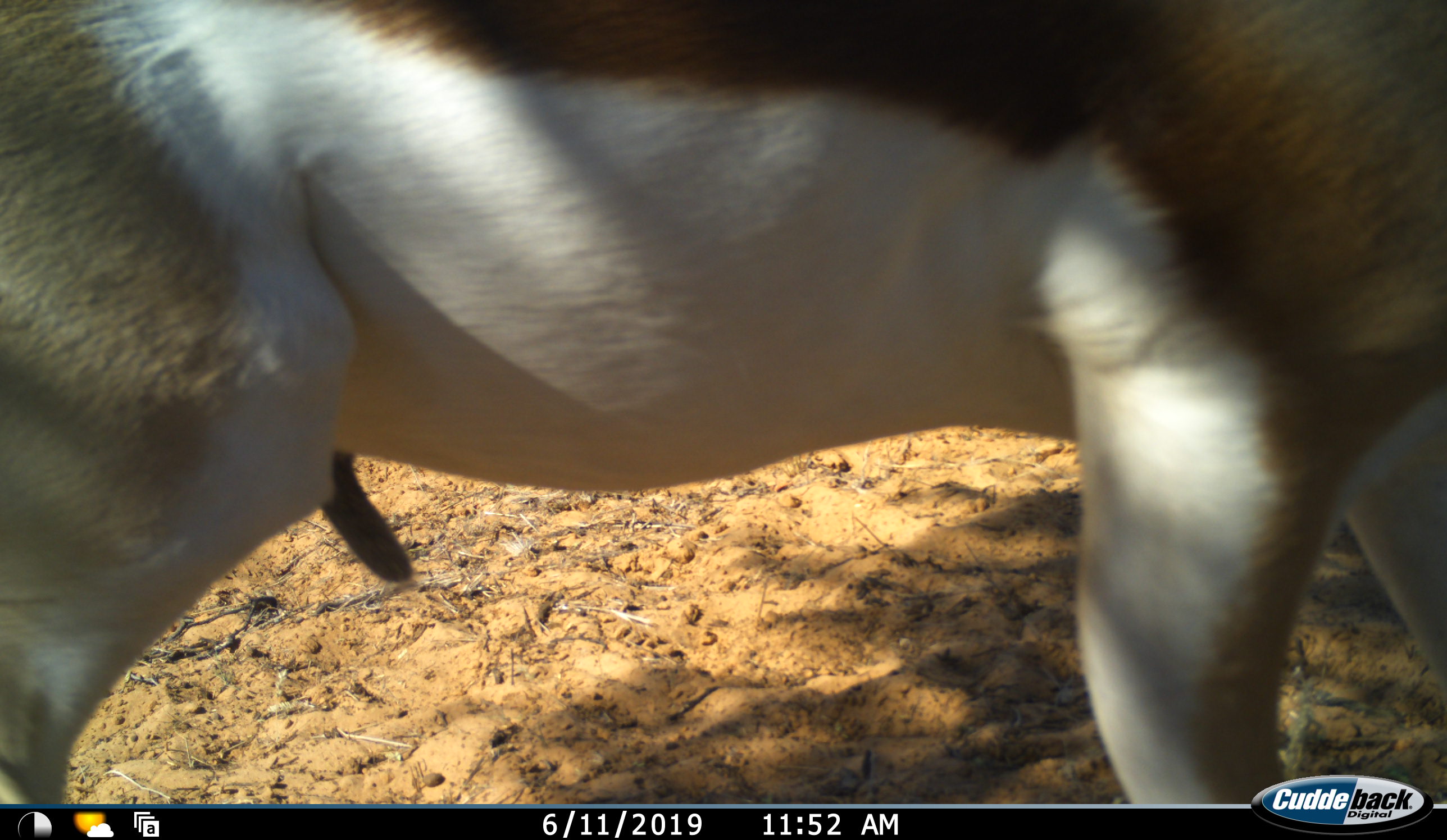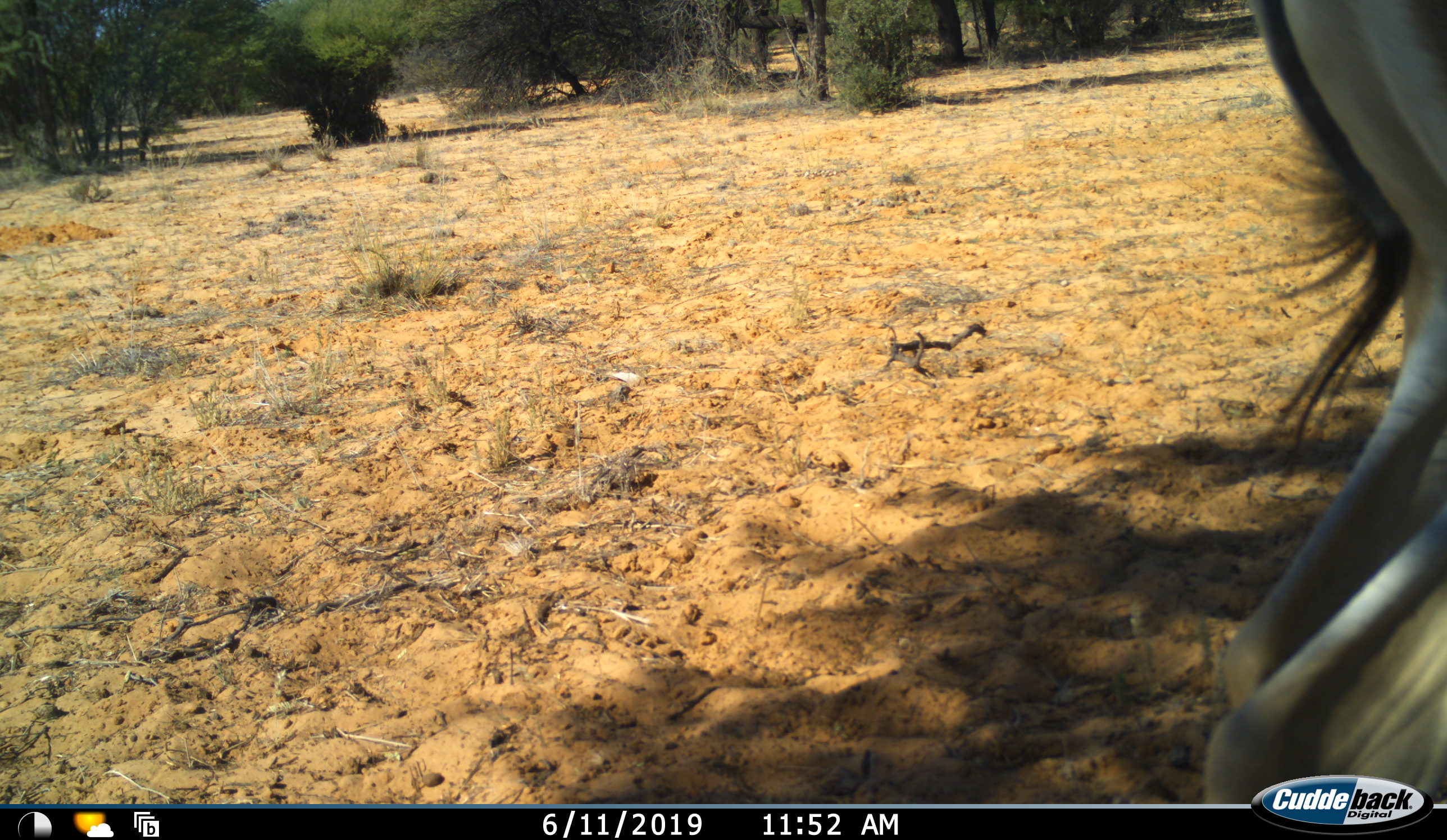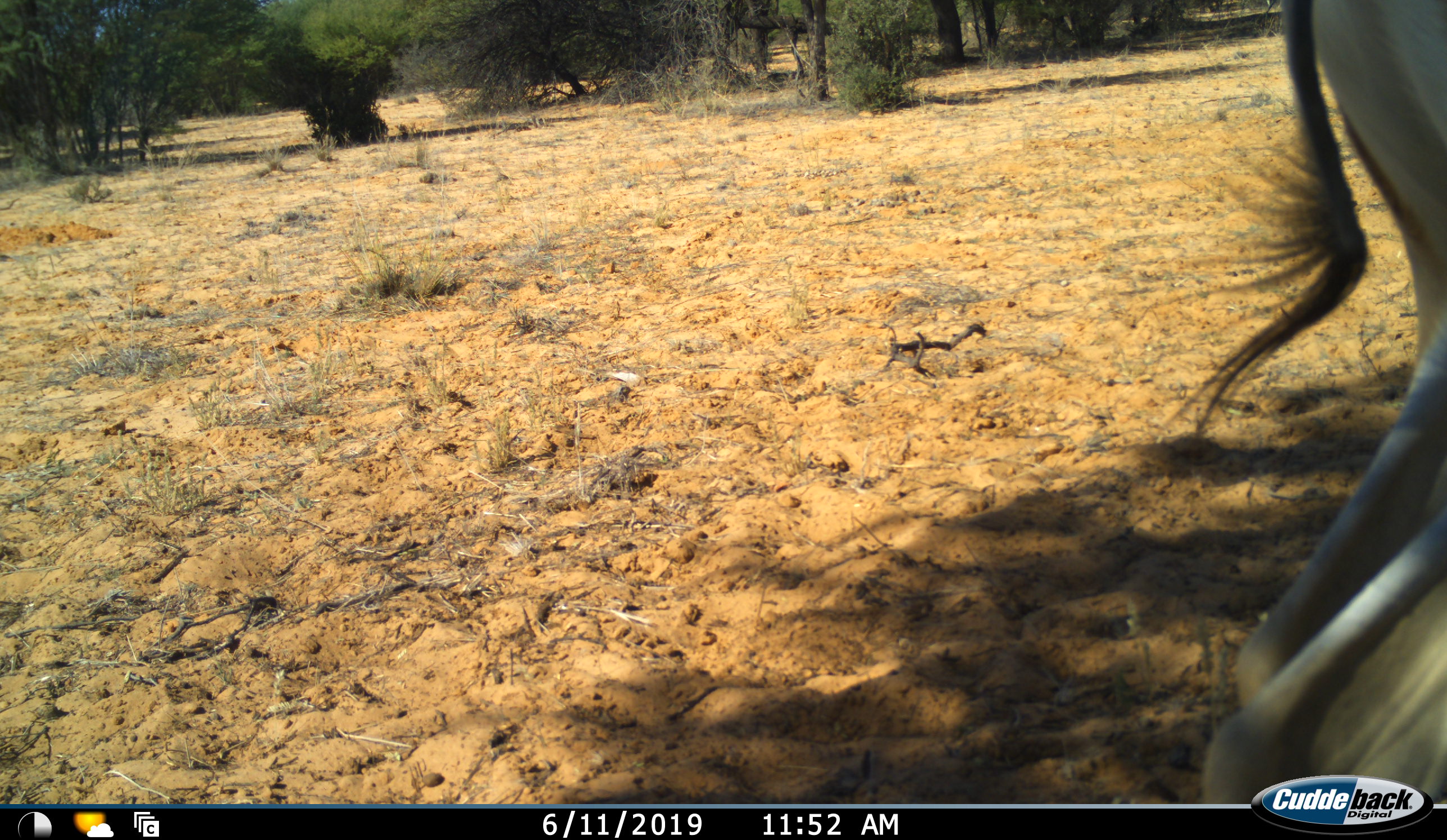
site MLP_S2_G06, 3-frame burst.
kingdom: Animalia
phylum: Chordata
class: Mammalia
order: Artiodactyla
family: Bovidae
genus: Antidorcas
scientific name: Antidorcas marsupialis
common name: springbok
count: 1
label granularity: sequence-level